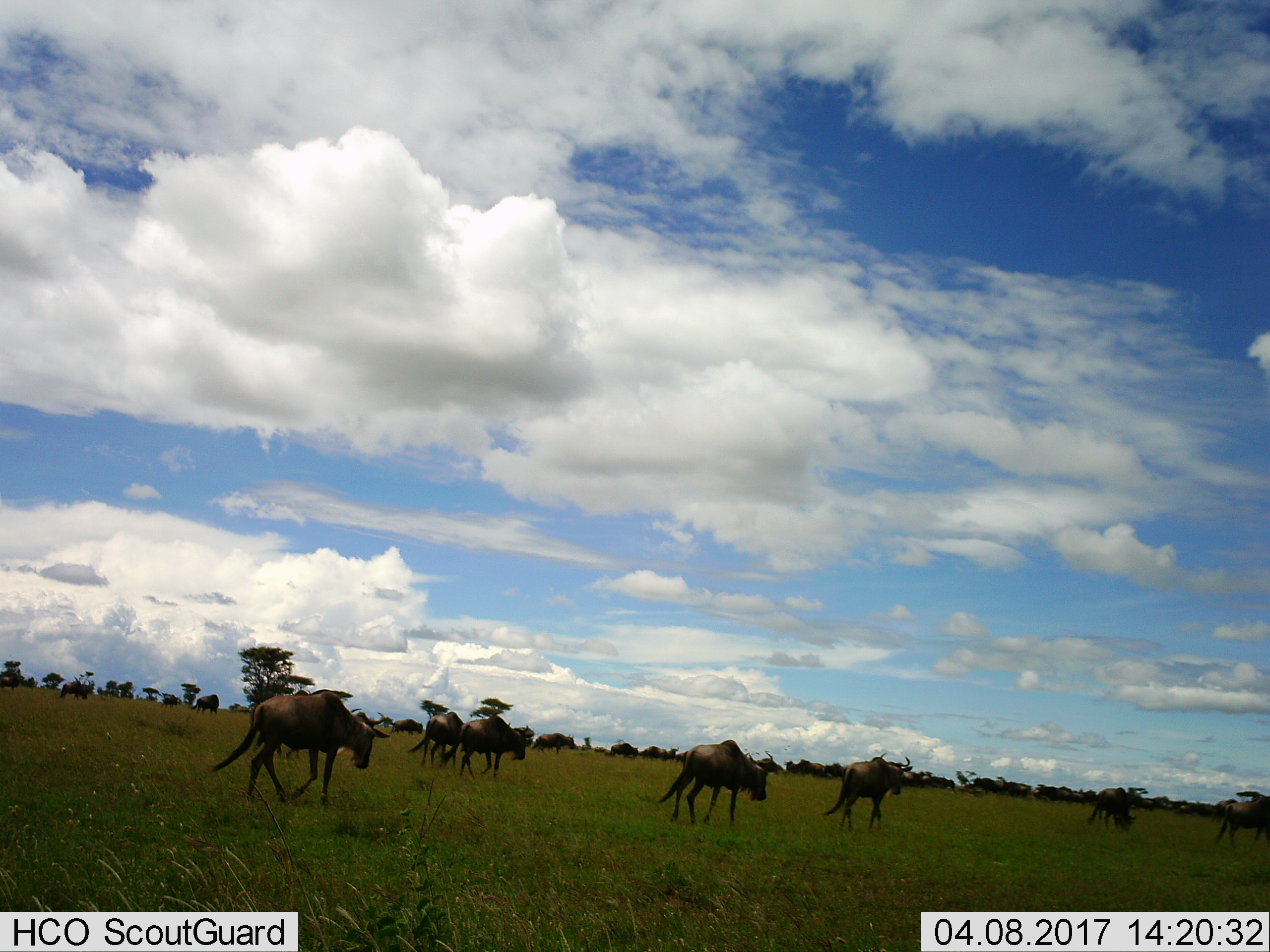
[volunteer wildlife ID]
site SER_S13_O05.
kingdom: Animalia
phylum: Chordata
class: Mammalia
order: Artiodactyla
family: Bovidae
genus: Connochaetes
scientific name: Connochaetes taurinus taurinus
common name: blue wildebeest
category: wildebeestblue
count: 11-50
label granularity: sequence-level